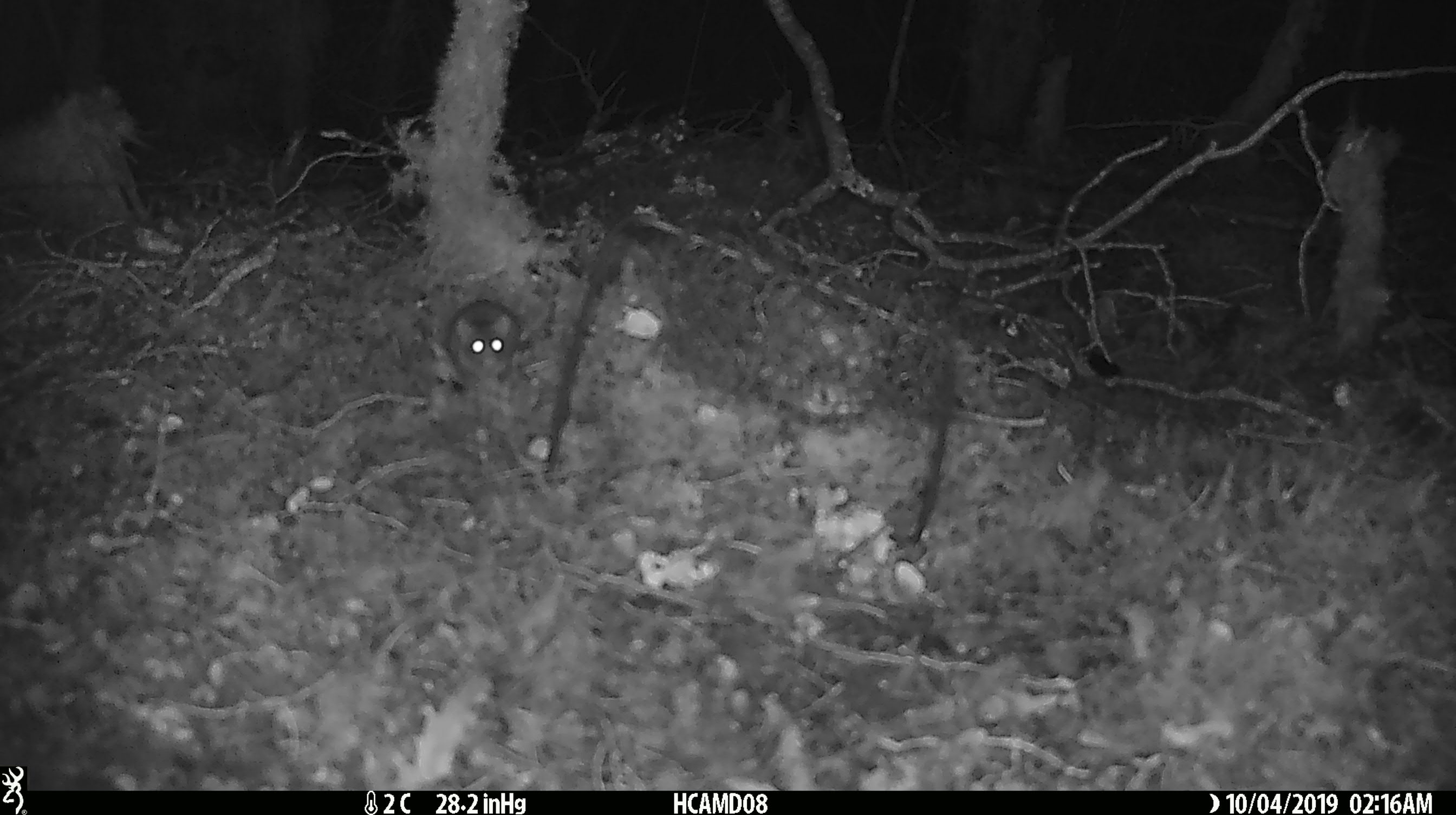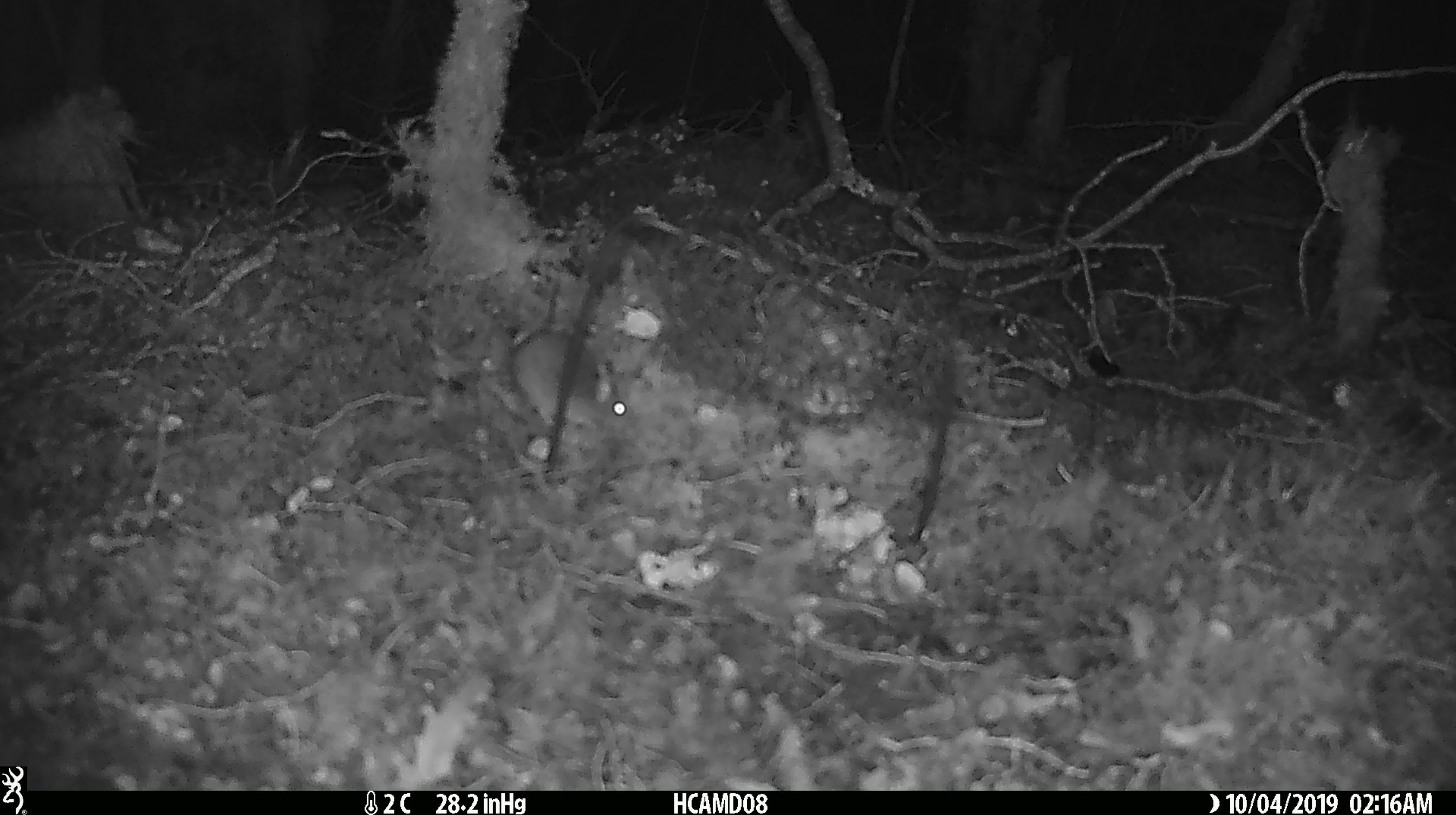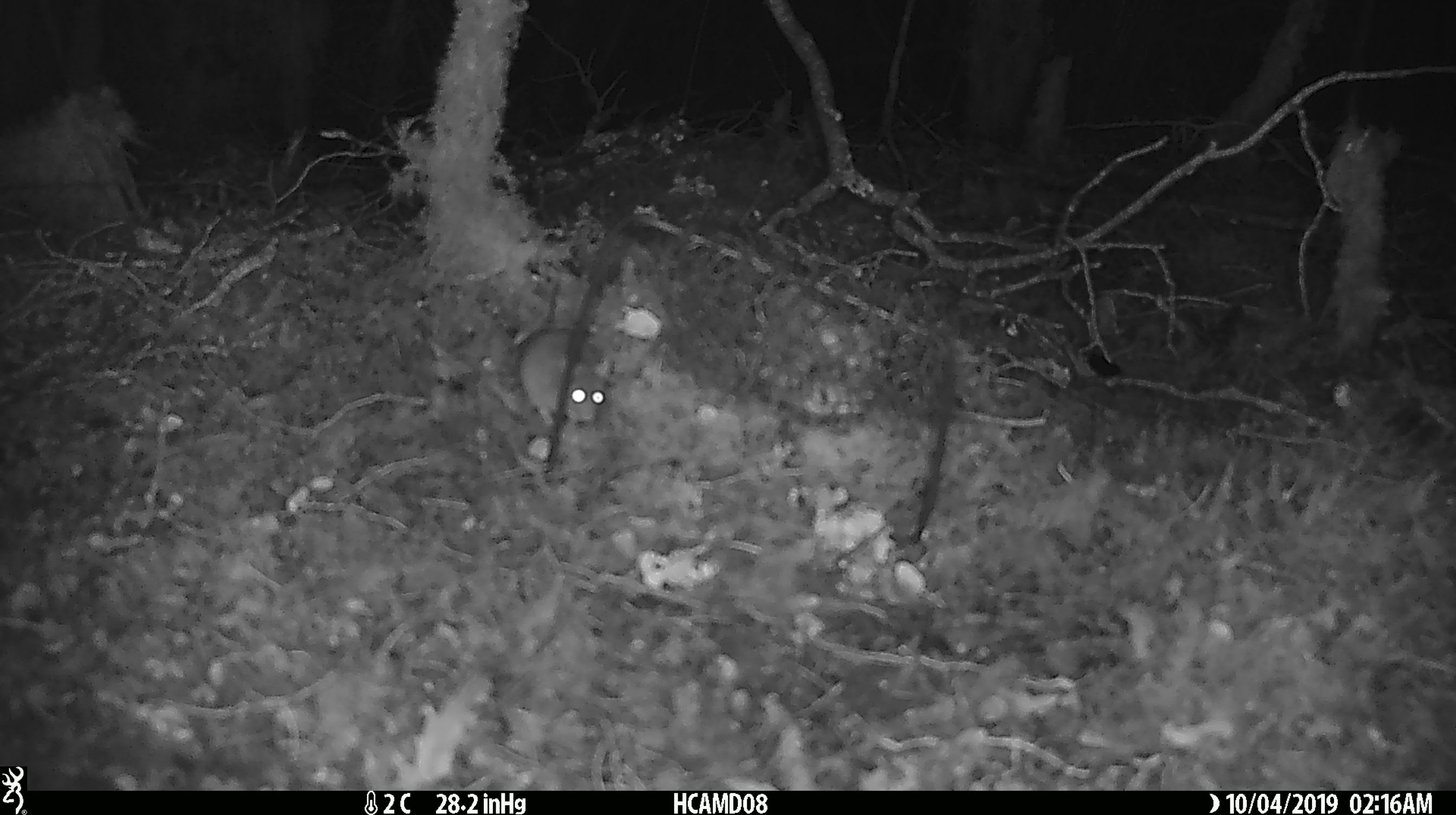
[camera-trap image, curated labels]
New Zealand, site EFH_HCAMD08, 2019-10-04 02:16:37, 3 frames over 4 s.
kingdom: Animalia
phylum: Chordata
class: Mammalia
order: Rodentia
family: Muridae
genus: Mus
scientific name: Mus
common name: mouse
Mouse (Mus).